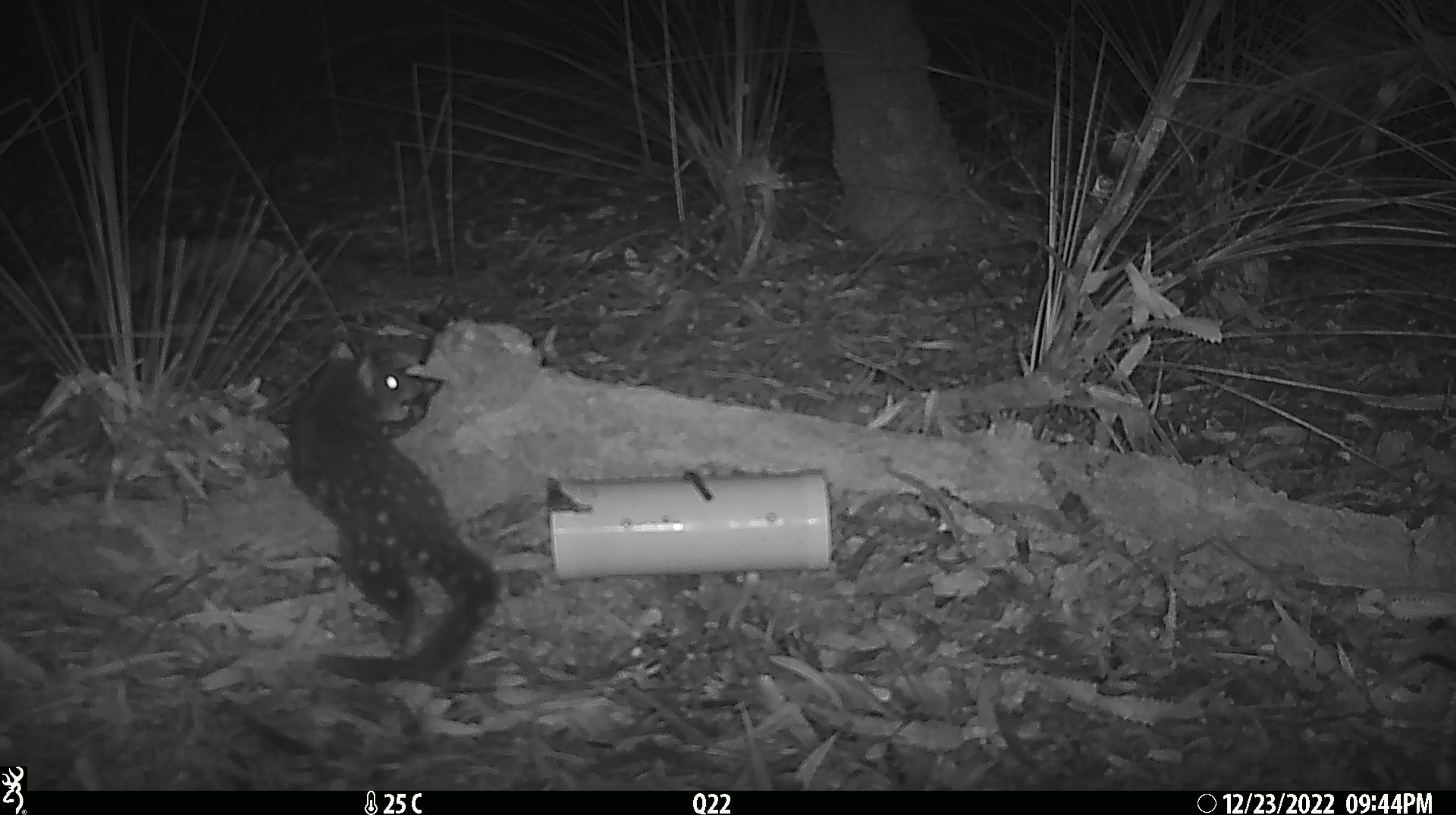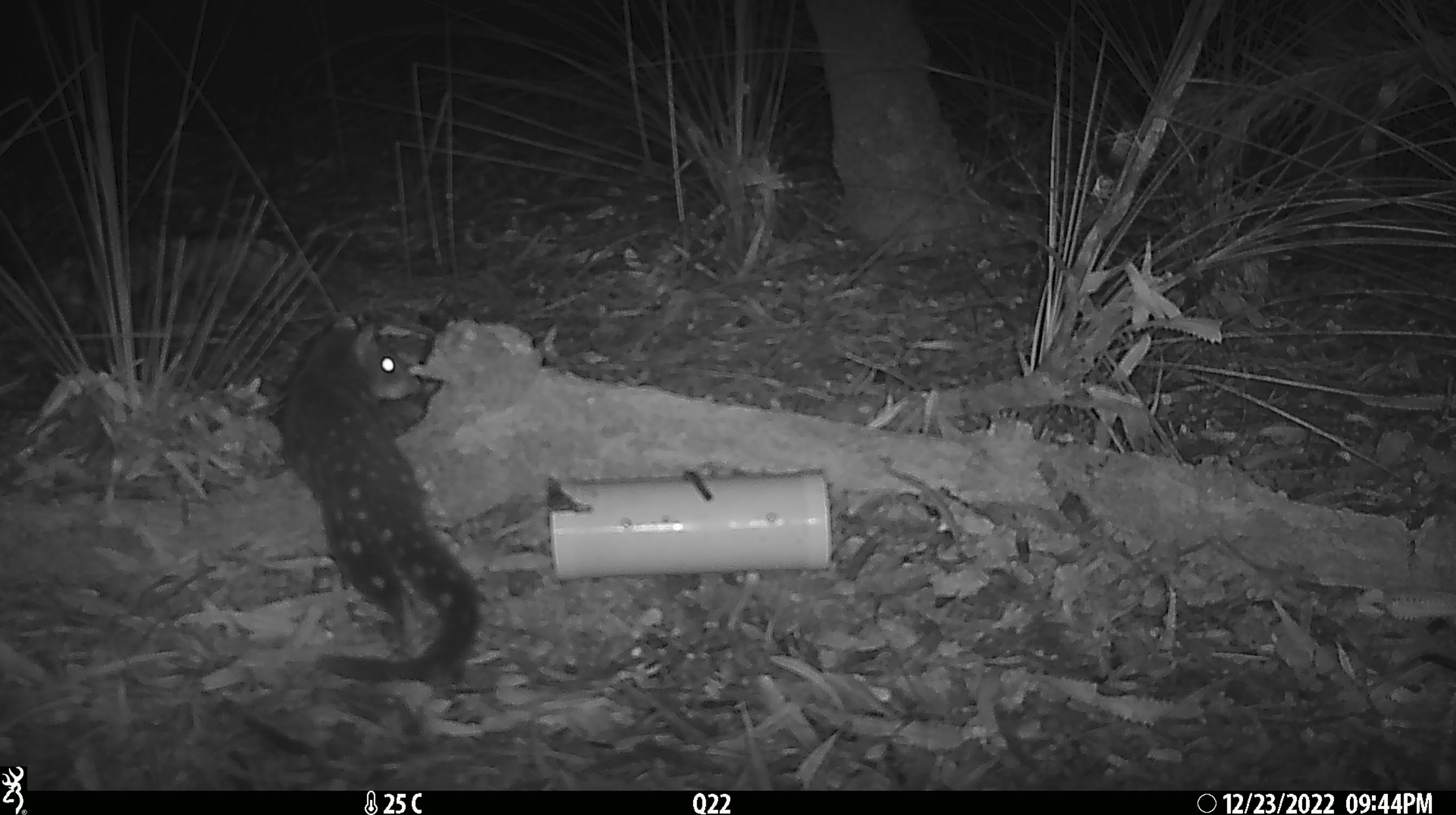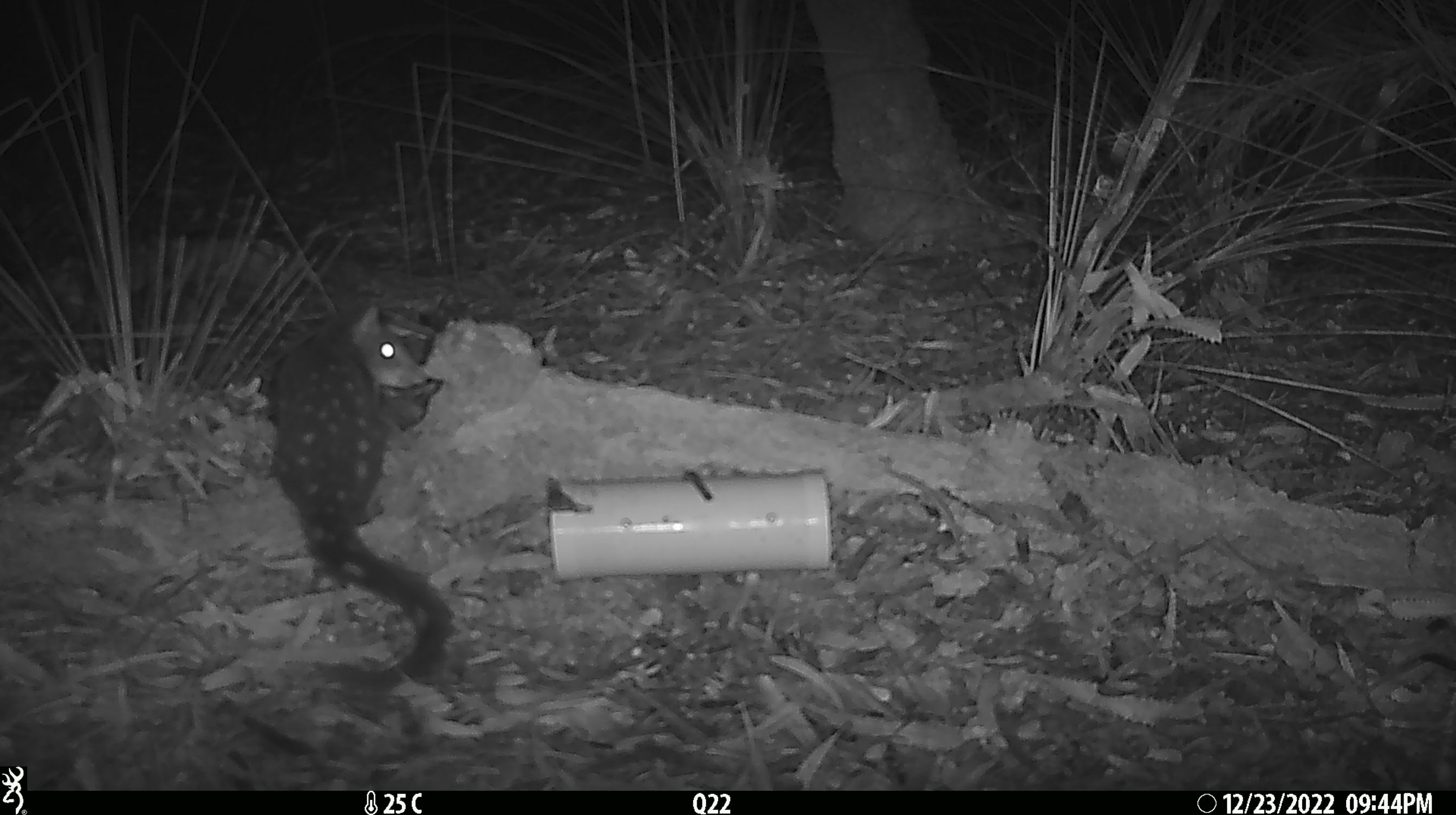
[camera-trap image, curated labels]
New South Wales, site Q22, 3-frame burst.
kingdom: Animalia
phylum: Chordata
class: Mammalia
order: Dasyuromorphia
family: Dasyuridae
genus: Dasyurus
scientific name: Dasyurus maculatus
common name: spotted-tailed quoll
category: quoll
Quoll (spotted-tailed quoll) (Dasyurus maculatus).